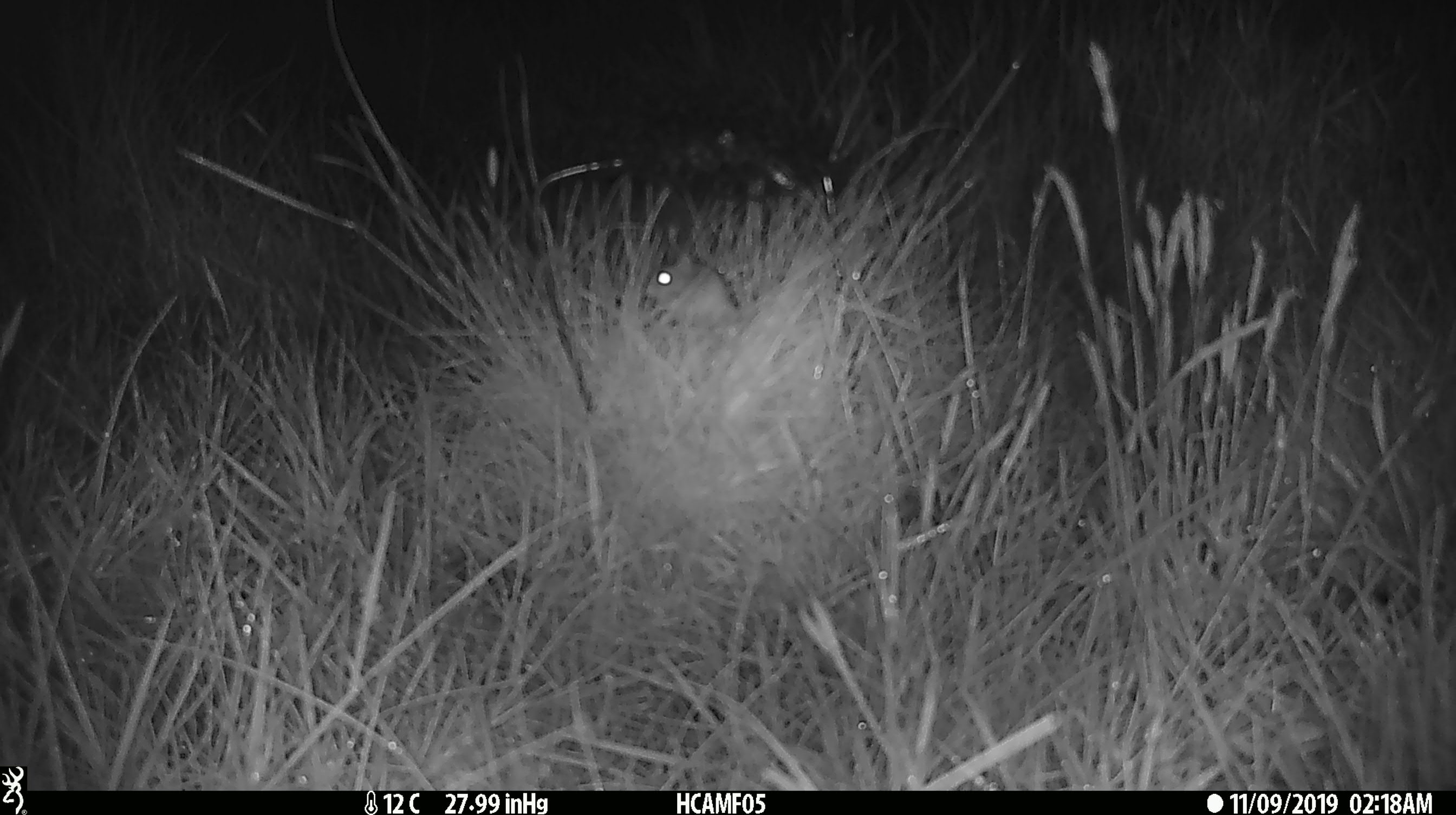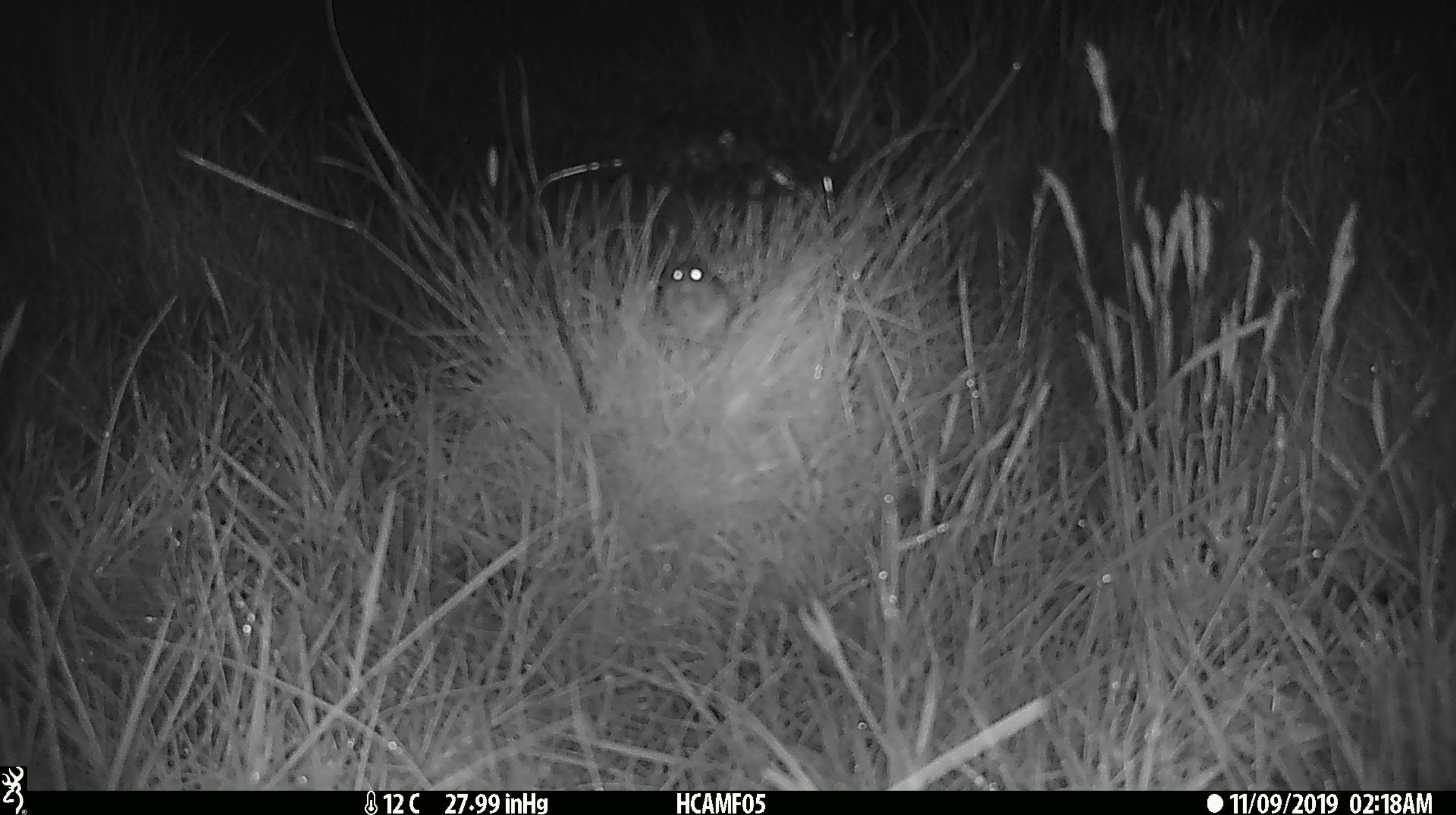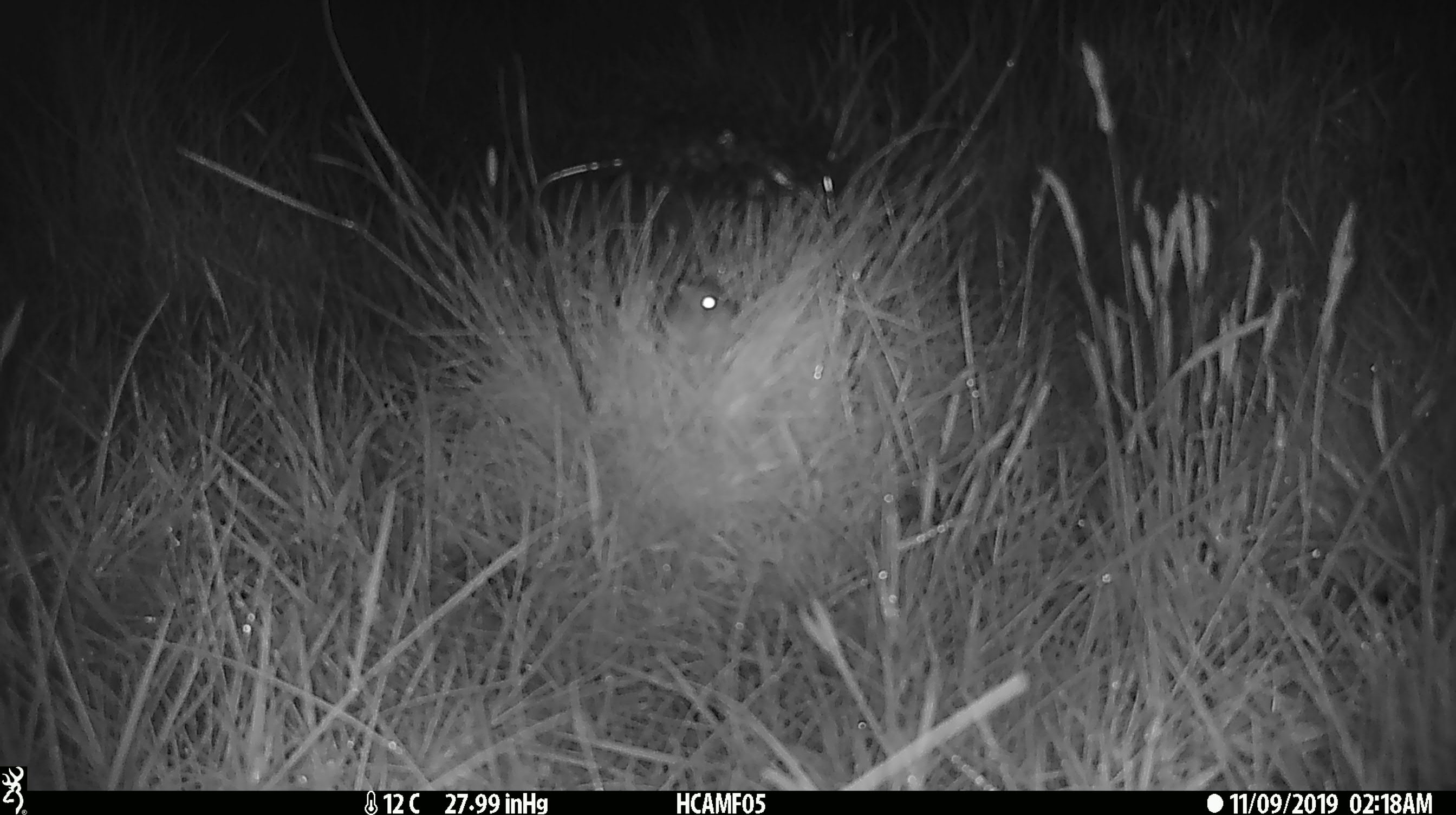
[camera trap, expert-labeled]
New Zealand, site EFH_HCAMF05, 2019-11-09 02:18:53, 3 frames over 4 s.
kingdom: Animalia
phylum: Chordata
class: Mammalia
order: Rodentia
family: Muridae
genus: Mus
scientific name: Mus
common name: mouse